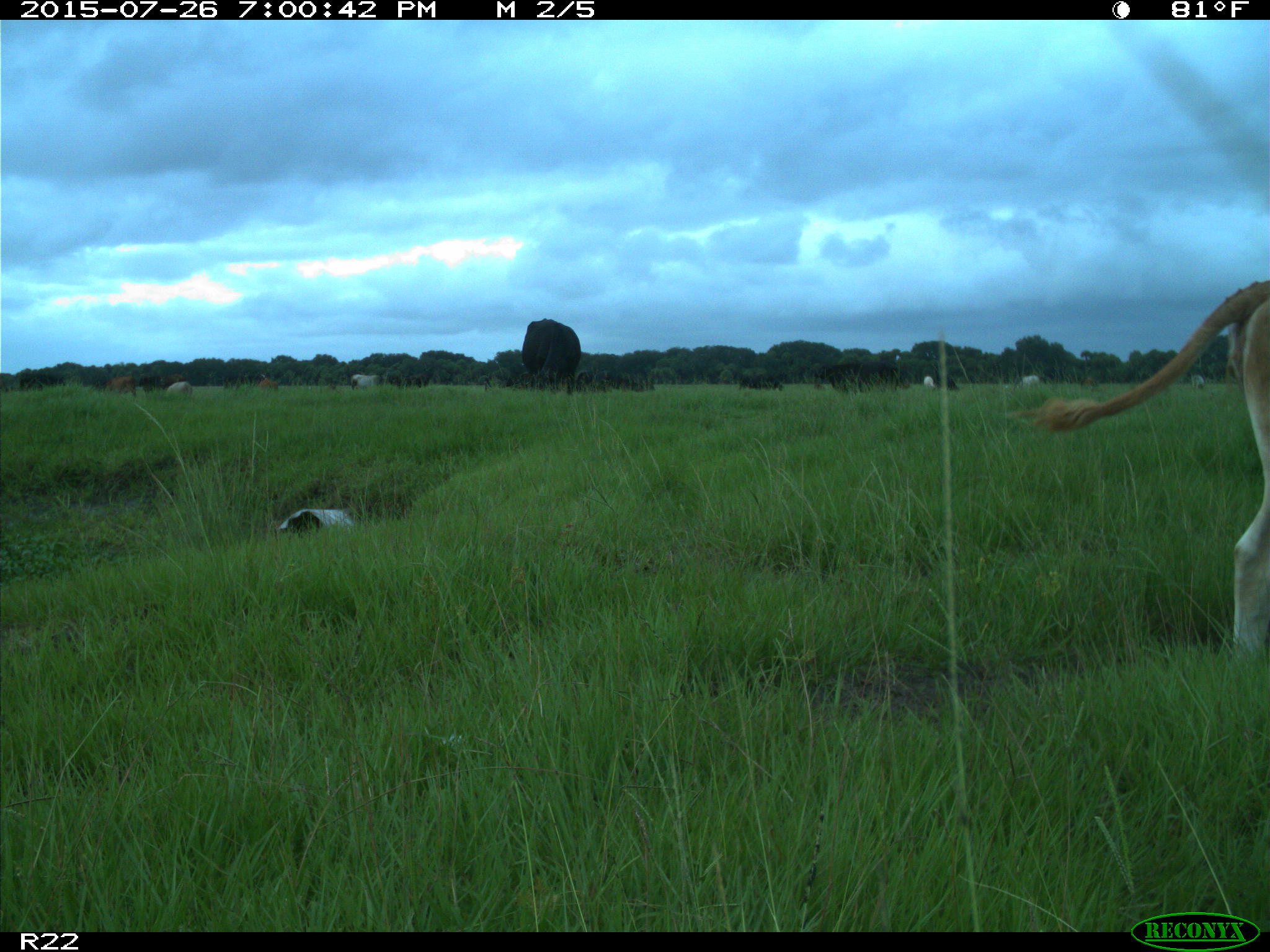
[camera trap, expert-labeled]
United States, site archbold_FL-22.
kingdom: Animalia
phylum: Chordata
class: Mammalia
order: Artiodactyla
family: Bovidae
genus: Bos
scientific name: Bos taurus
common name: domestic cow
Bos taurus (domestic cow).